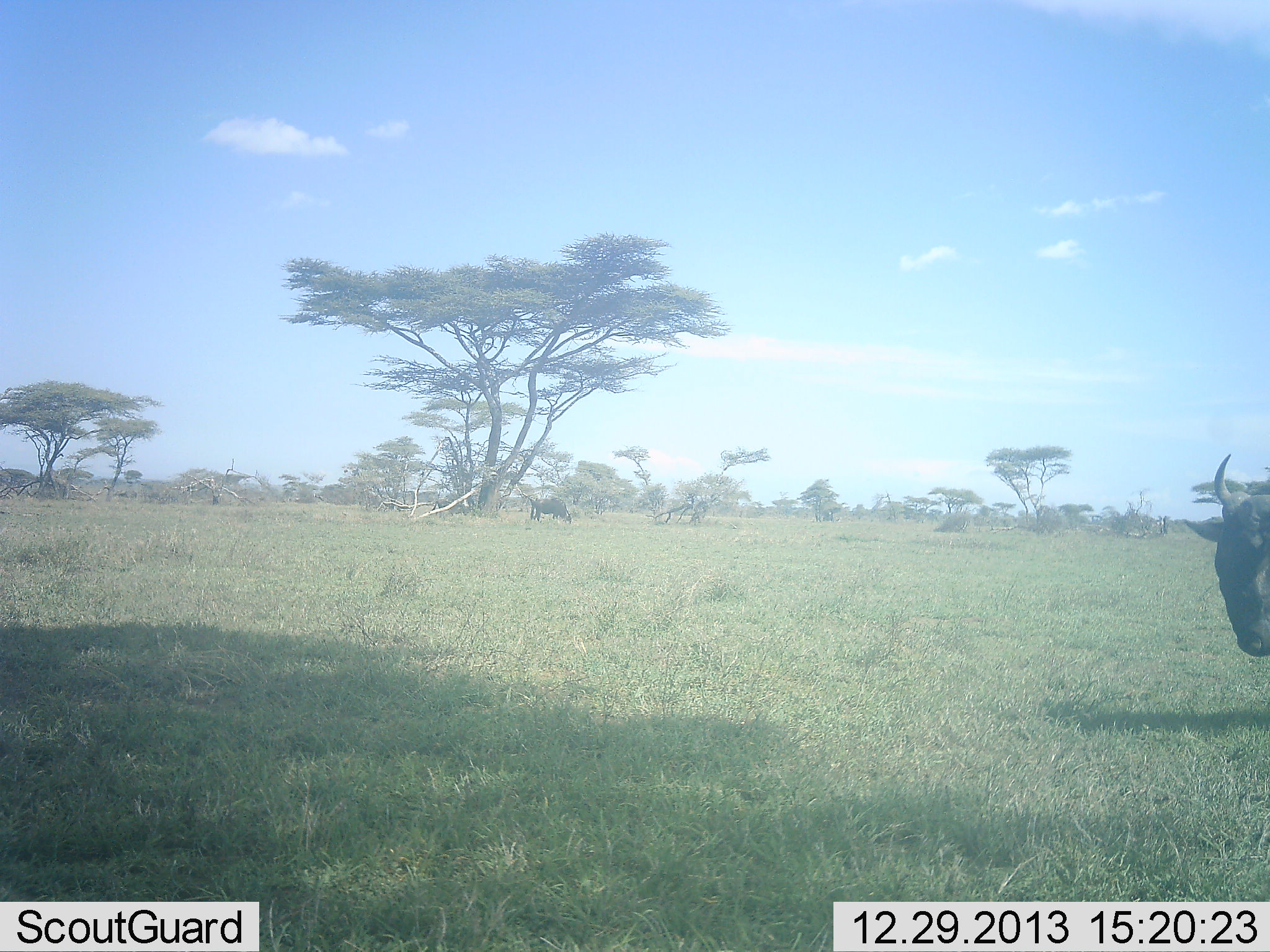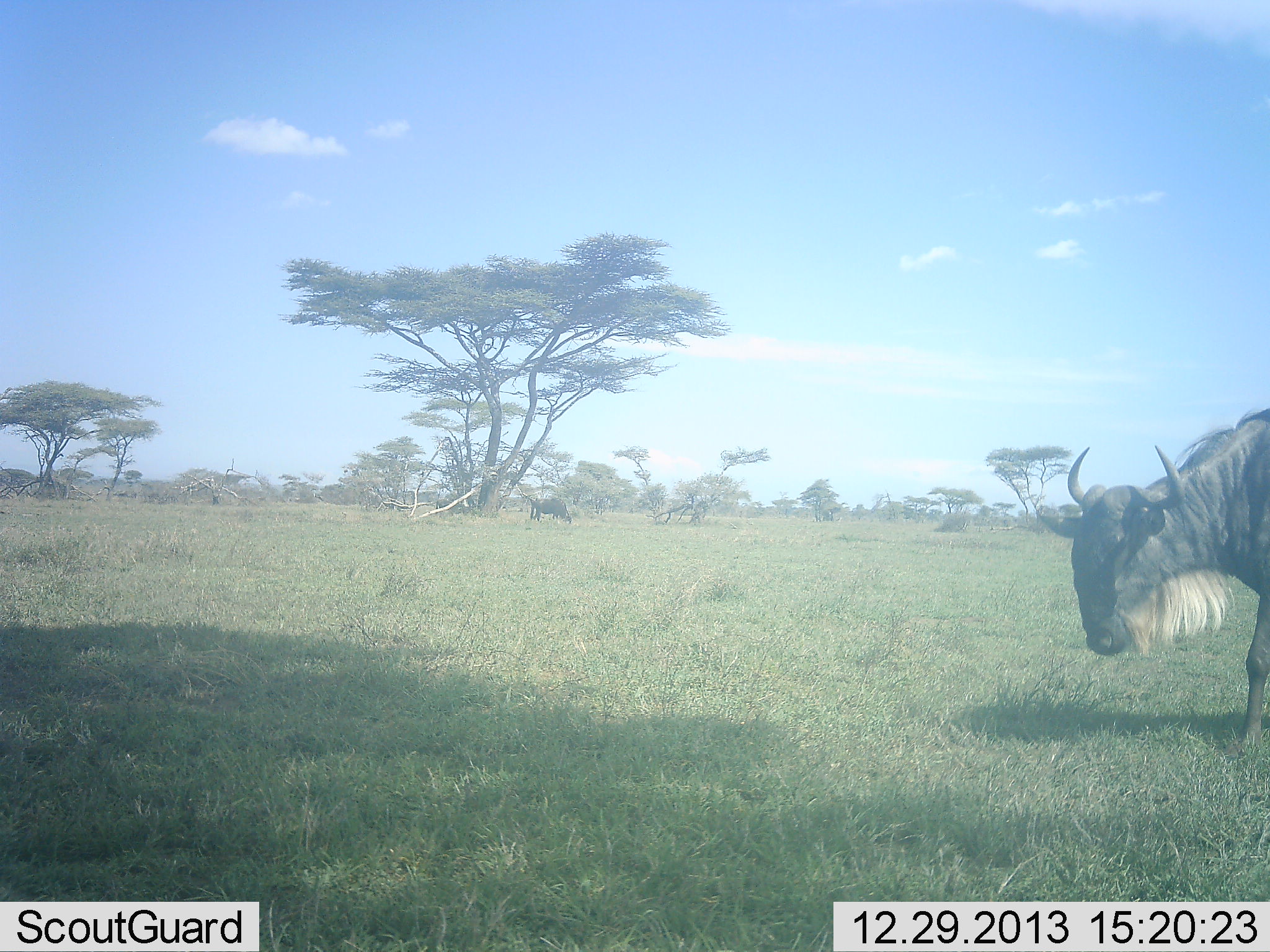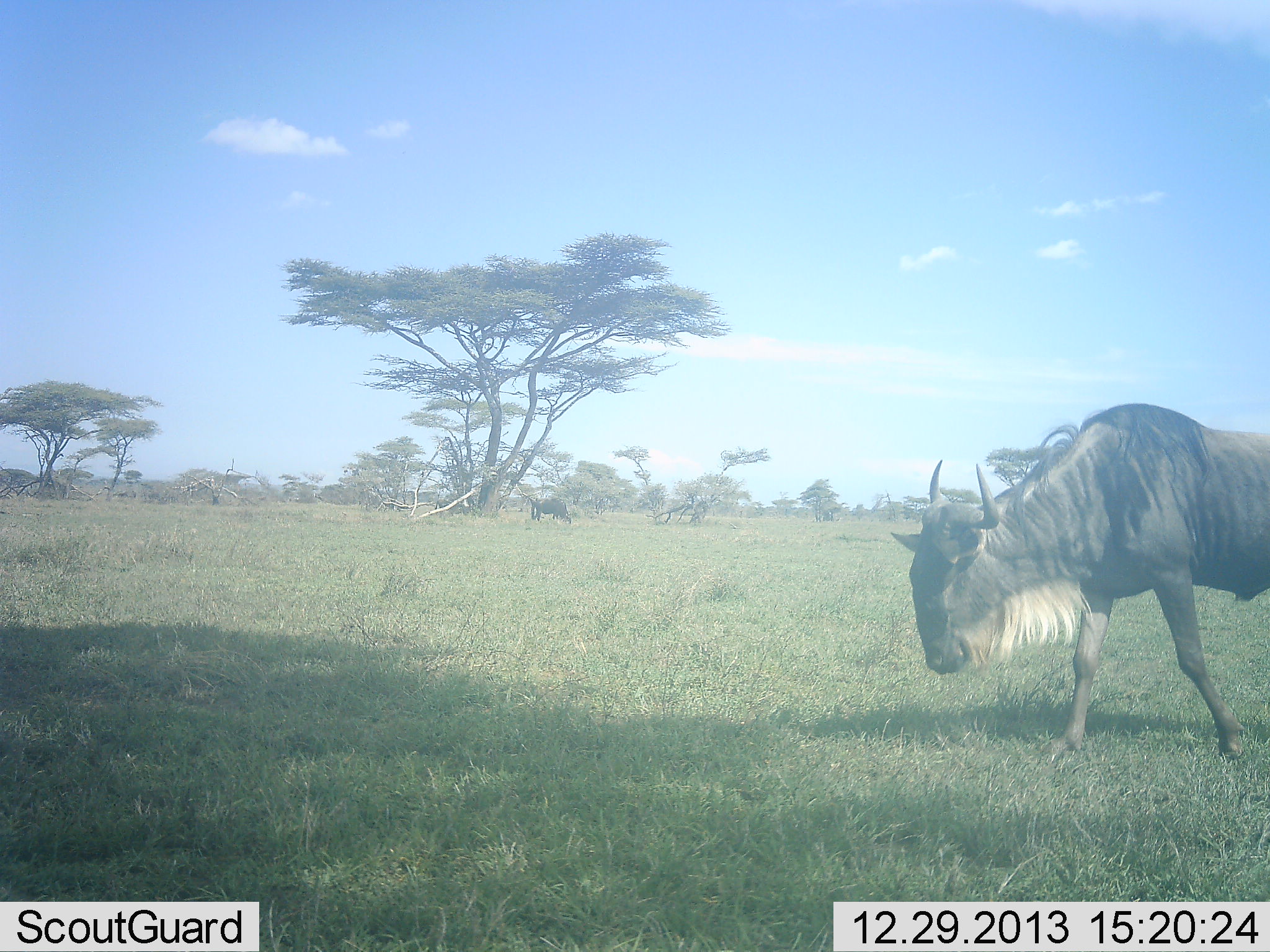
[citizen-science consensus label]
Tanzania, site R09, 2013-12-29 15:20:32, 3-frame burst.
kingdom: Animalia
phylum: Chordata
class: Mammalia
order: Artiodactyla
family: Bovidae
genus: Connochaetes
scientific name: Connochaetes taurinus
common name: blue wildebeest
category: wildebeest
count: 2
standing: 30%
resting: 0%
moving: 90%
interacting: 0%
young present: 0%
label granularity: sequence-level